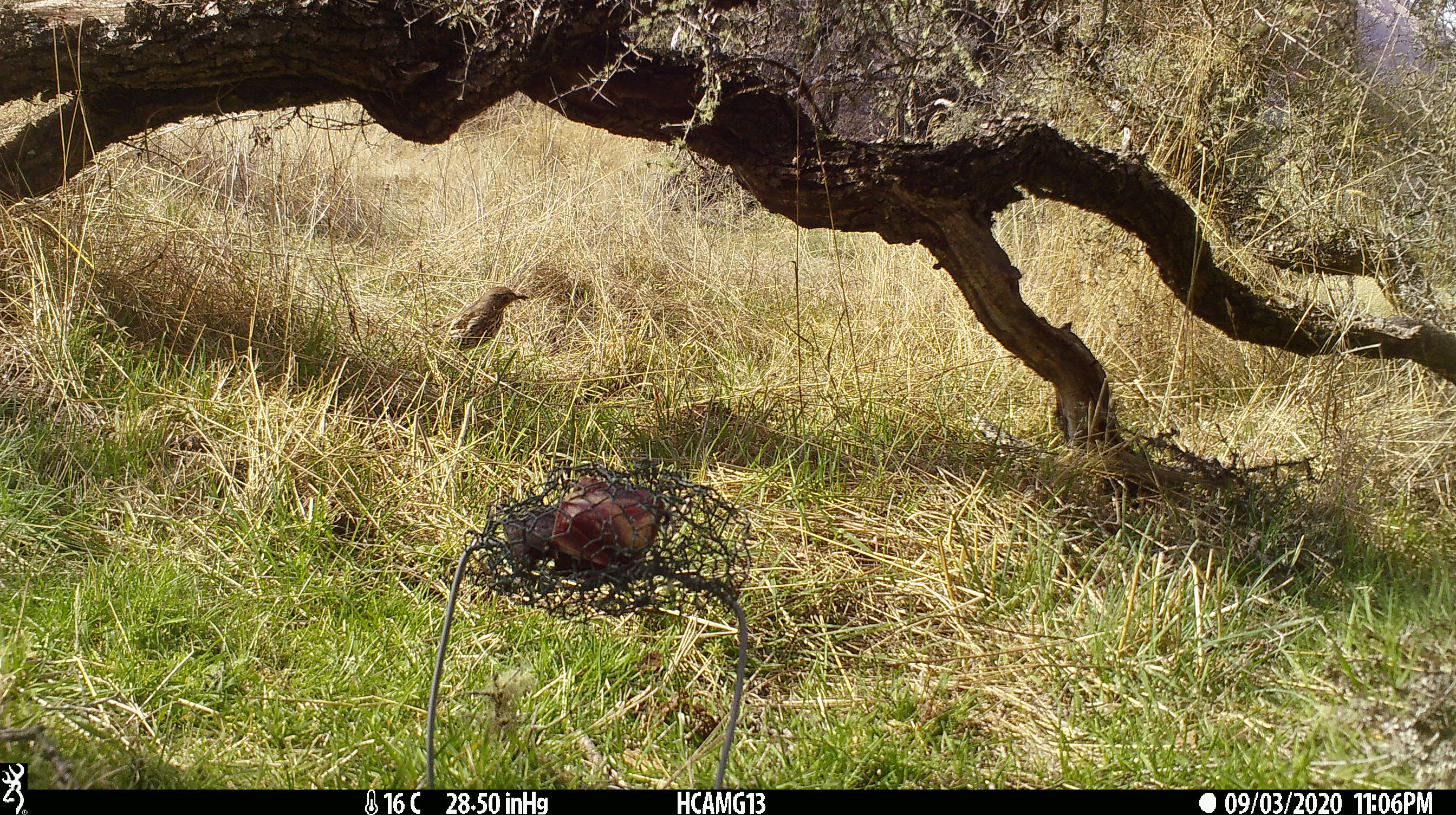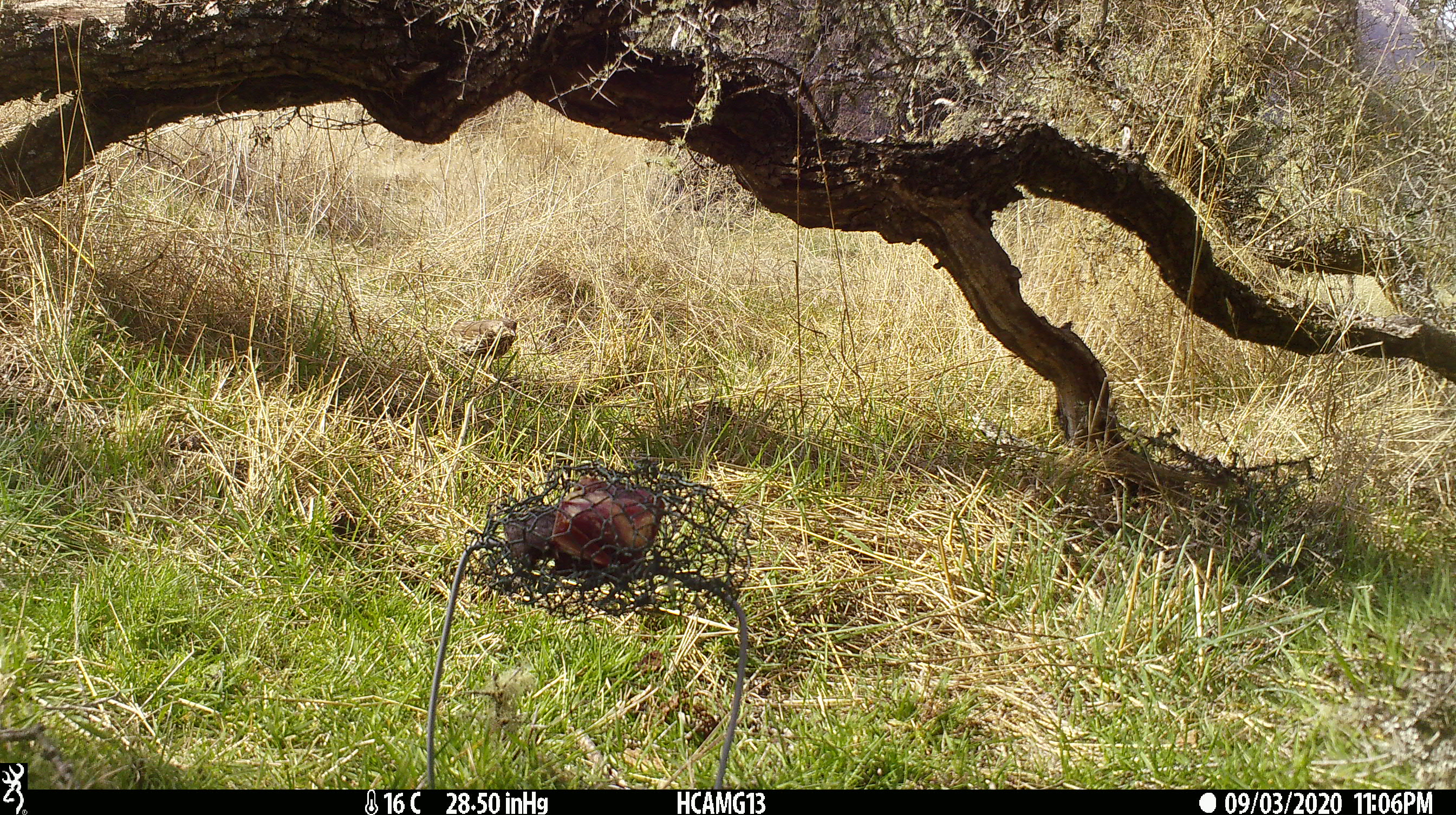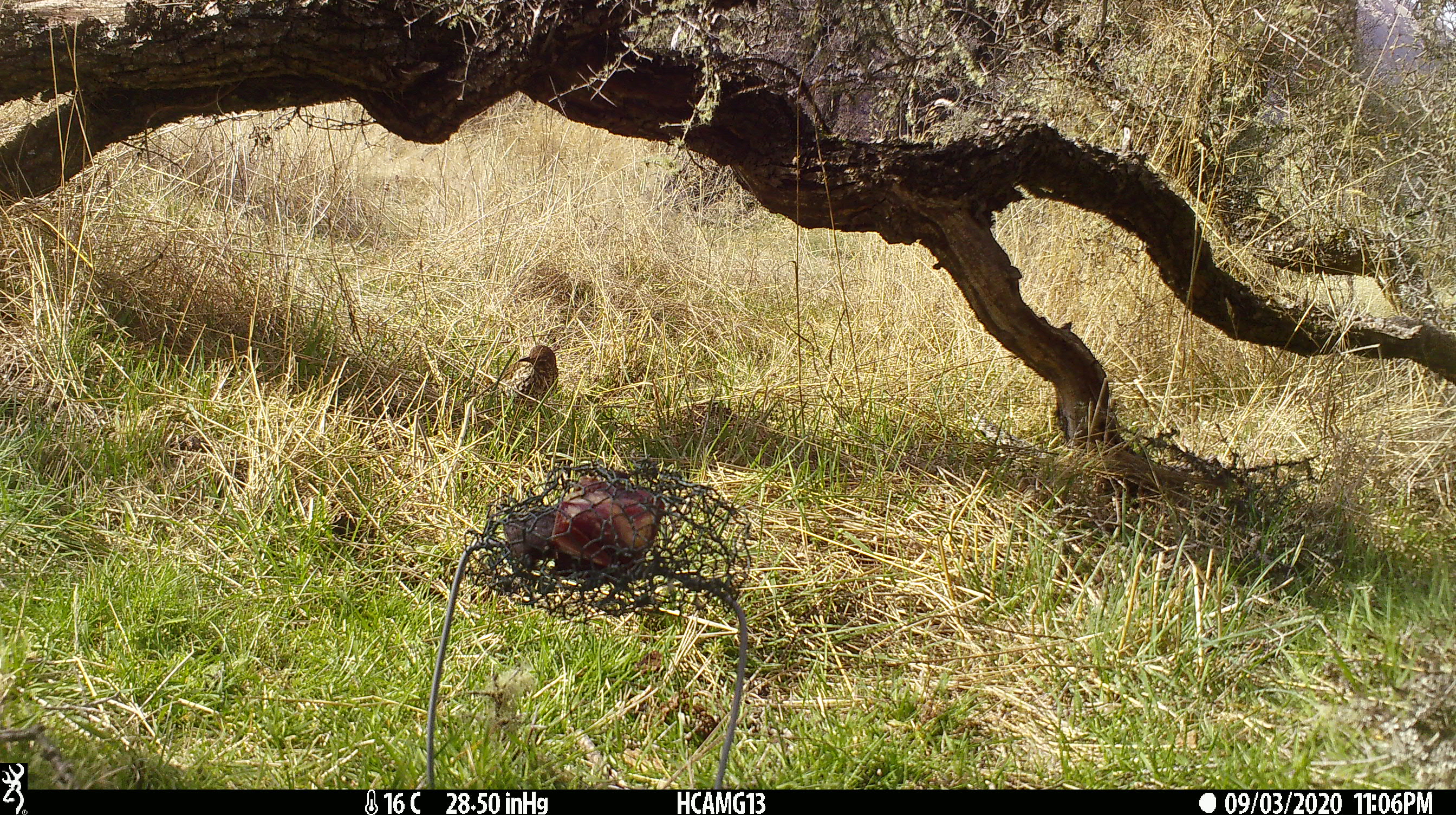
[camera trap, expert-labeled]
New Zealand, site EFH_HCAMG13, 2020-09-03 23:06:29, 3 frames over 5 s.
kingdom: Animalia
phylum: Chordata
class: Aves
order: Passeriformes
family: Turdidae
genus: Turdus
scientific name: Turdus philomelos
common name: song thrush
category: thrush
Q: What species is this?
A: Thrush (song thrush) (Turdus philomelos).